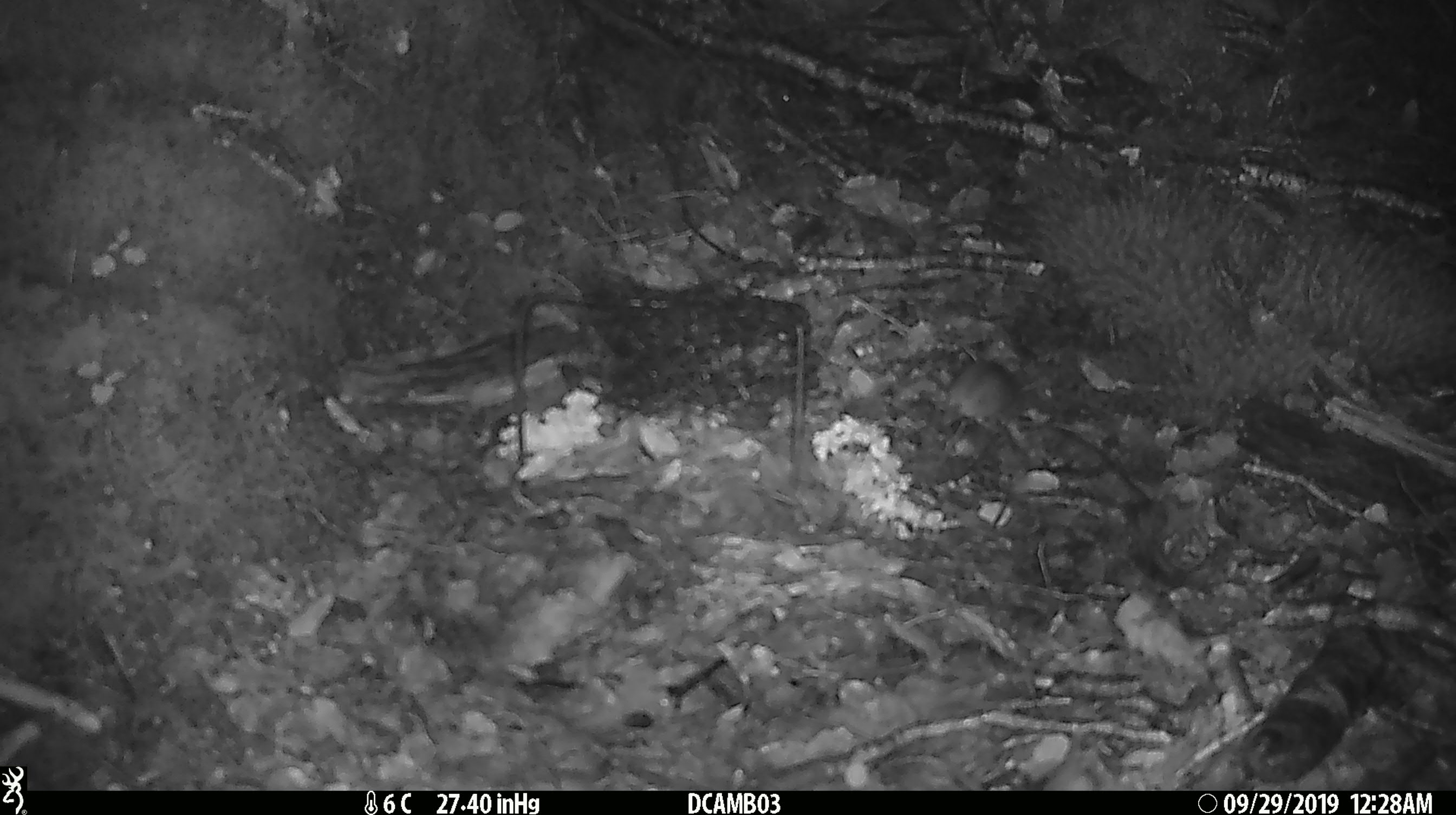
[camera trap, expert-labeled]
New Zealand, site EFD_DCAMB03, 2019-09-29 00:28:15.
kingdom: Animalia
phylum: Chordata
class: Mammalia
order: Rodentia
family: Muridae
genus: Mus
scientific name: Mus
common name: mouse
Mouse (Mus).